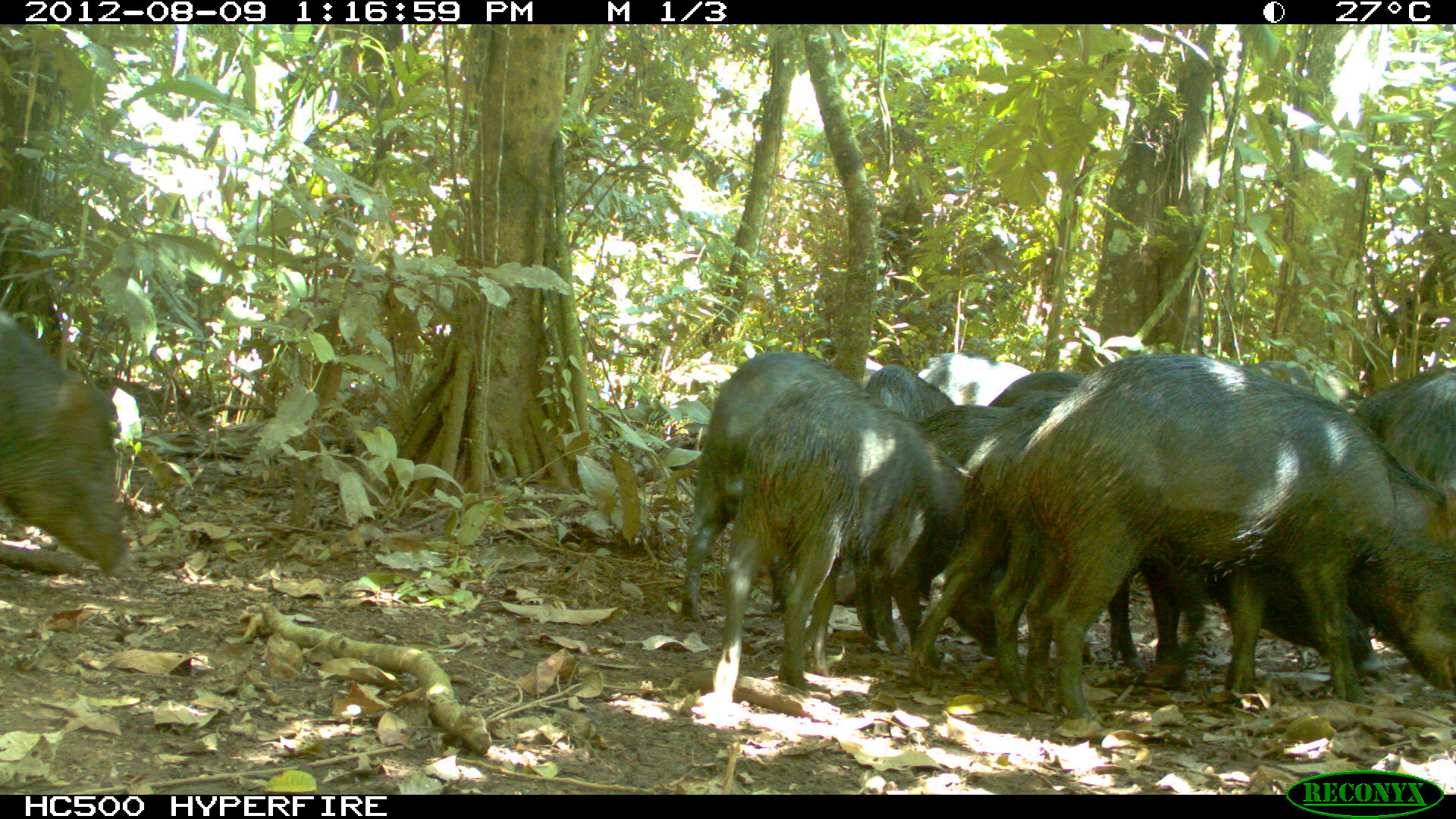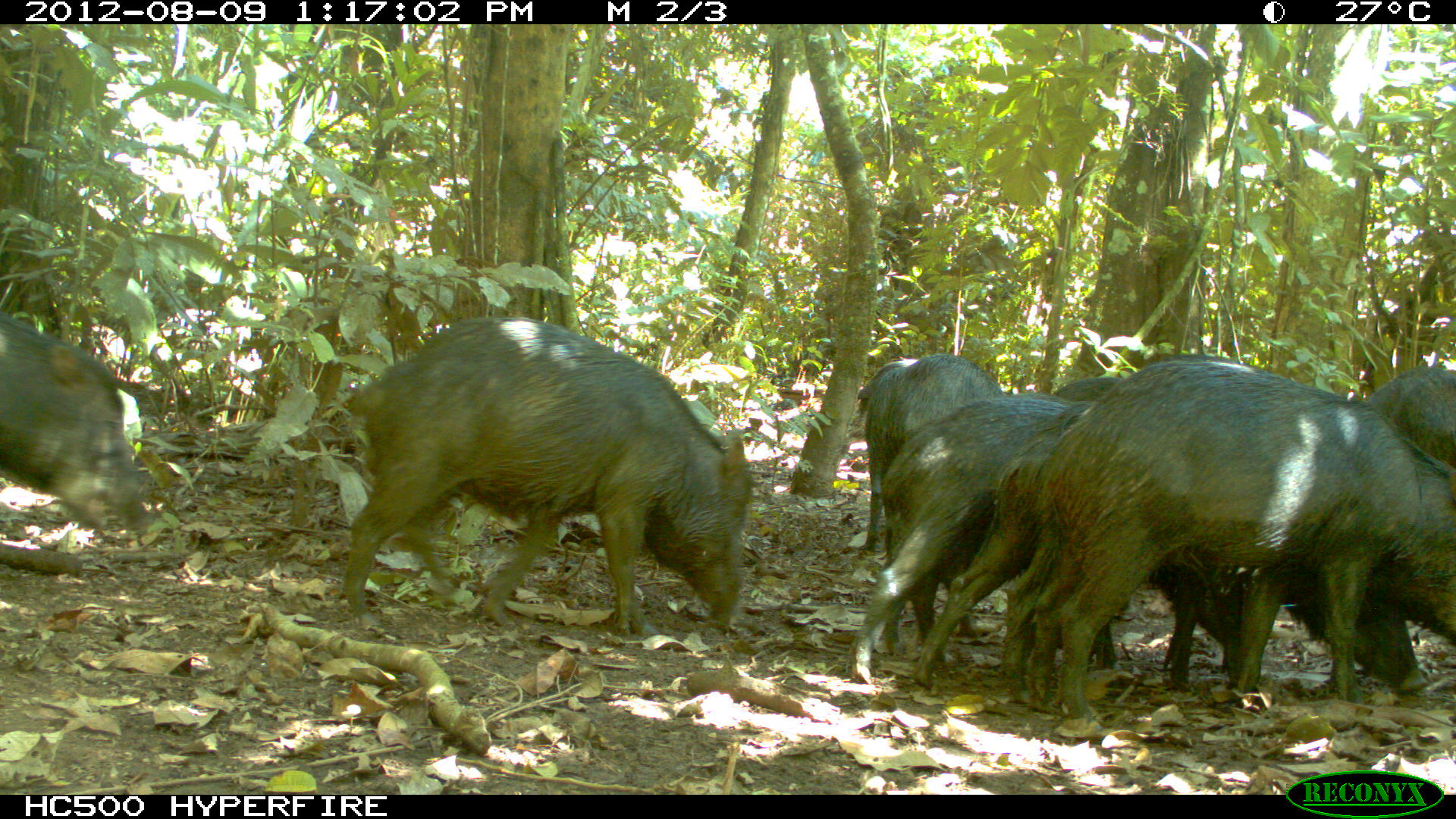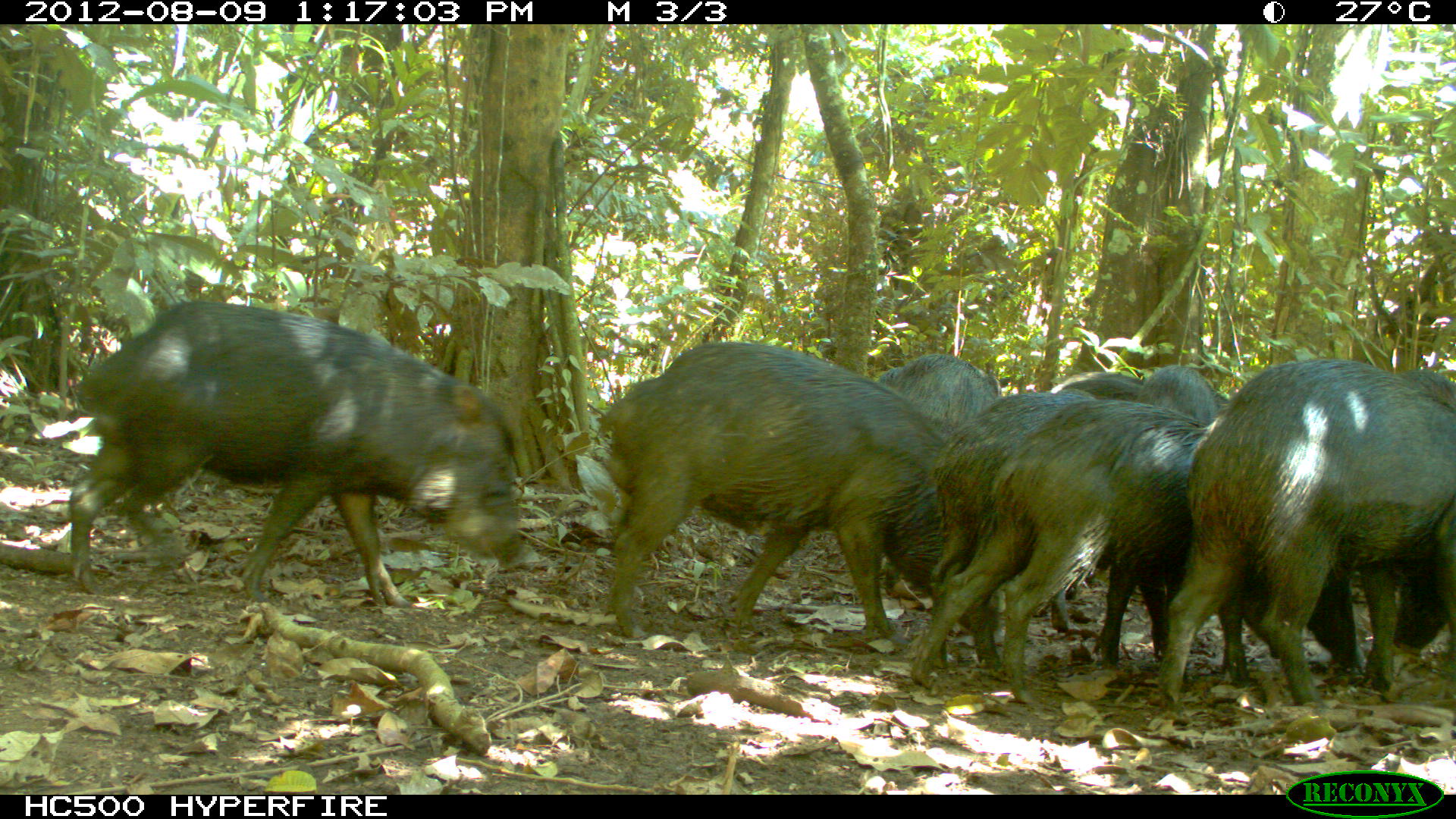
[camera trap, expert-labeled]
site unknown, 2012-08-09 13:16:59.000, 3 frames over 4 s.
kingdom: Animalia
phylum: Chordata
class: Mammalia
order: Artiodactyla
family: Tayassuidae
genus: Tayassu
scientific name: Tayassu pecari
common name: white-lipped peccary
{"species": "Tayassu pecari (white-lipped peccary)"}